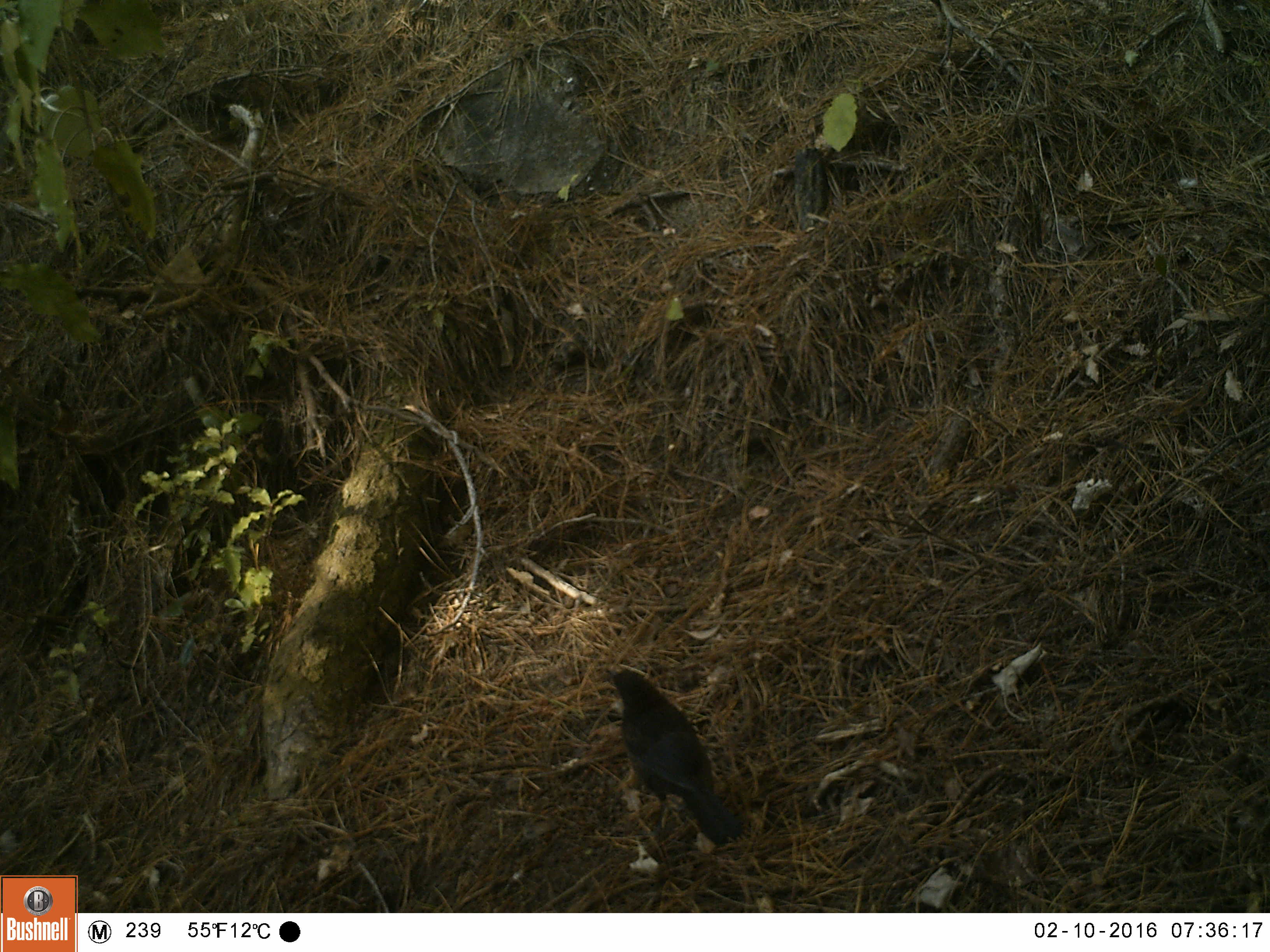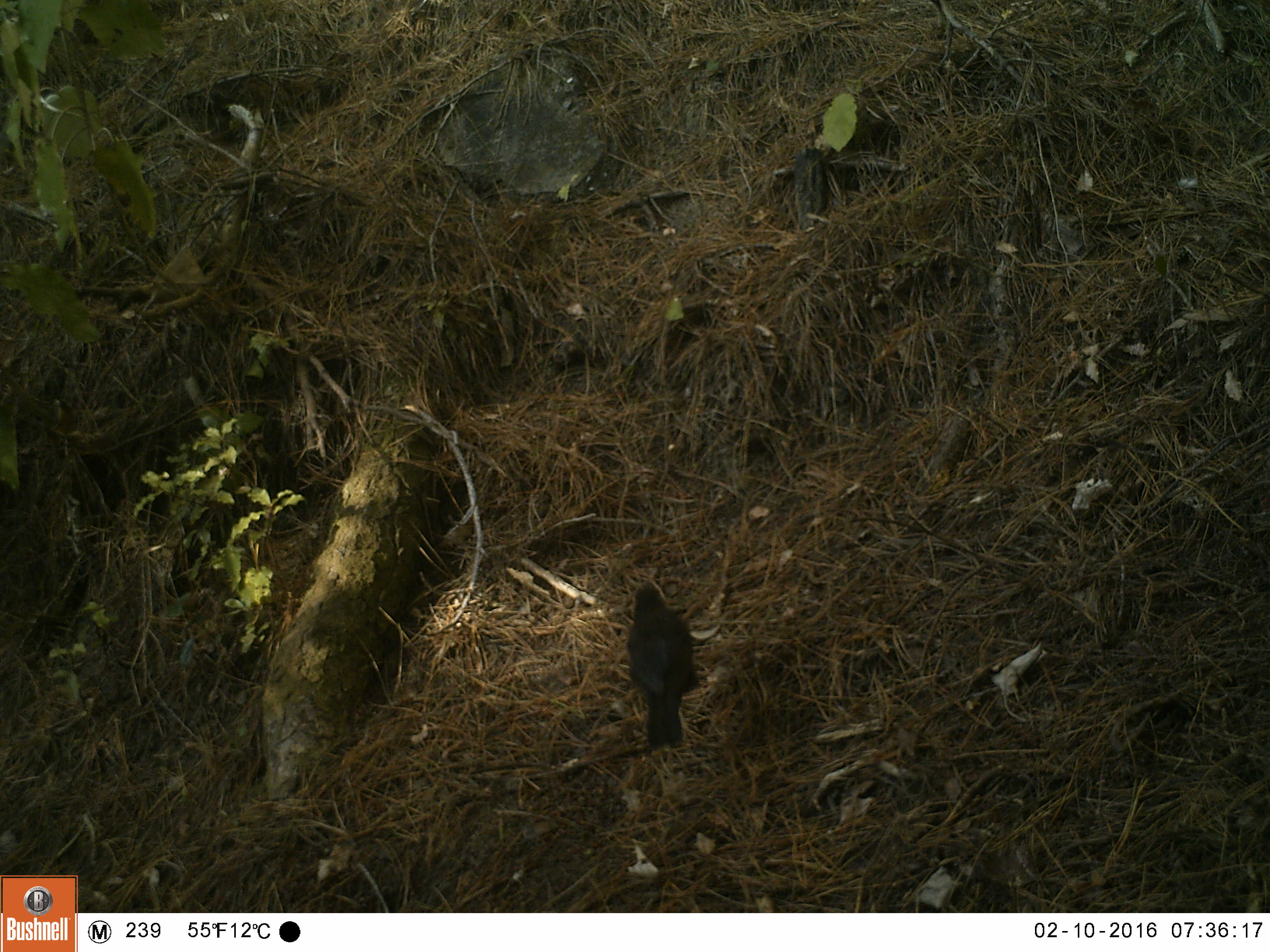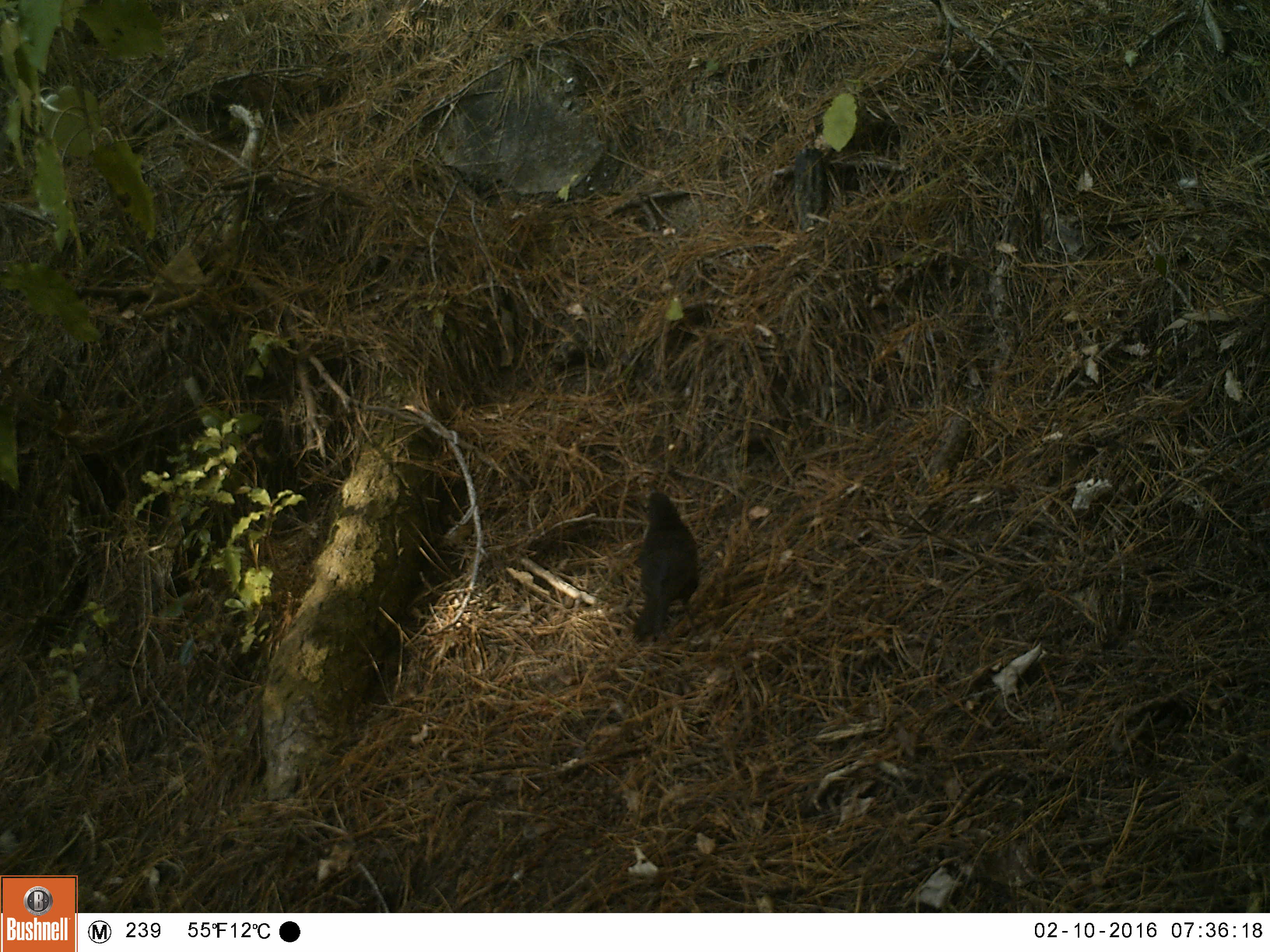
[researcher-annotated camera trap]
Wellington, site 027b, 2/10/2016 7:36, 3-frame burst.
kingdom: Animalia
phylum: Chordata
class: Aves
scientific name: Aves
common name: bird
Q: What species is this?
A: Bird (Aves).